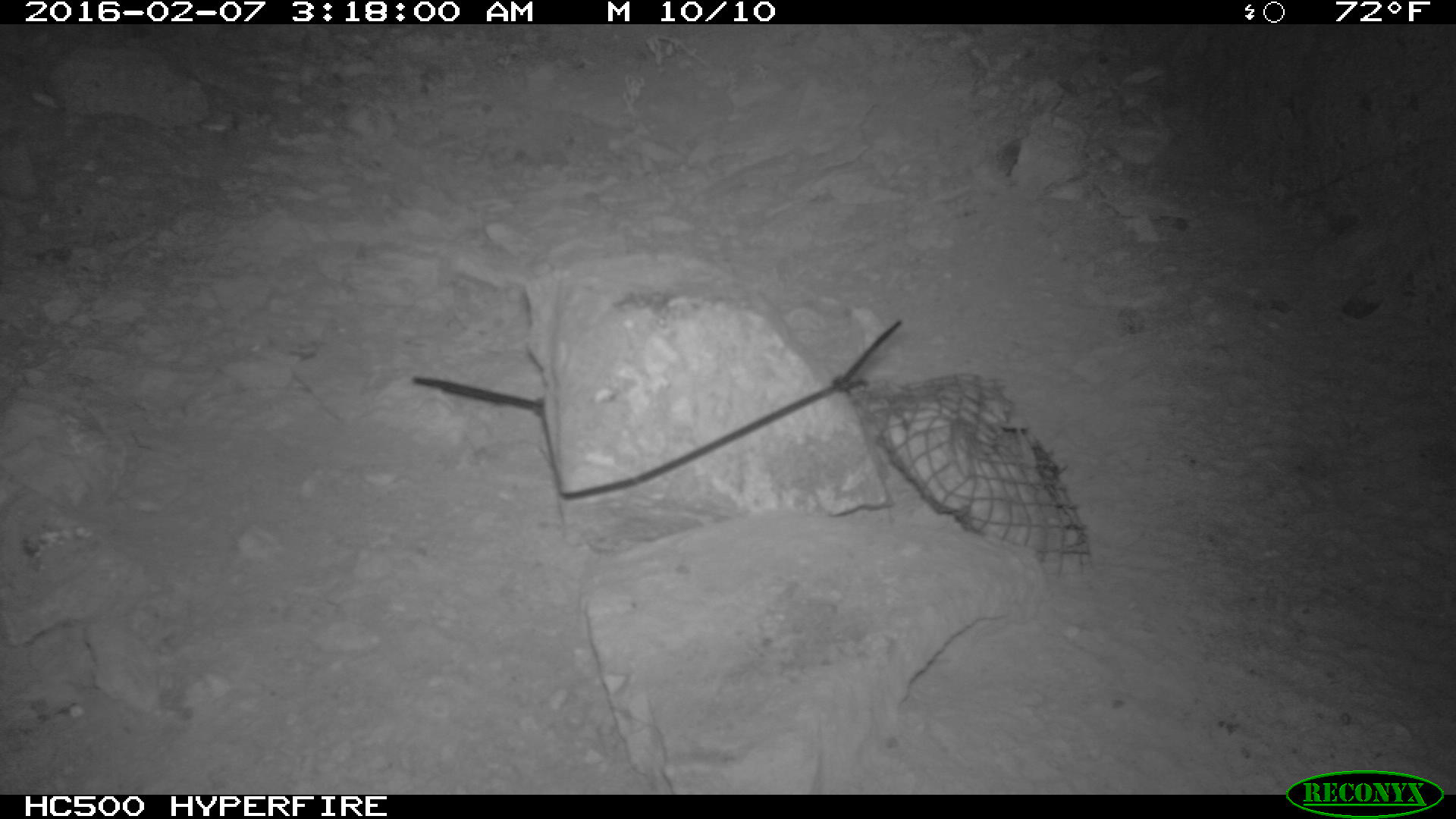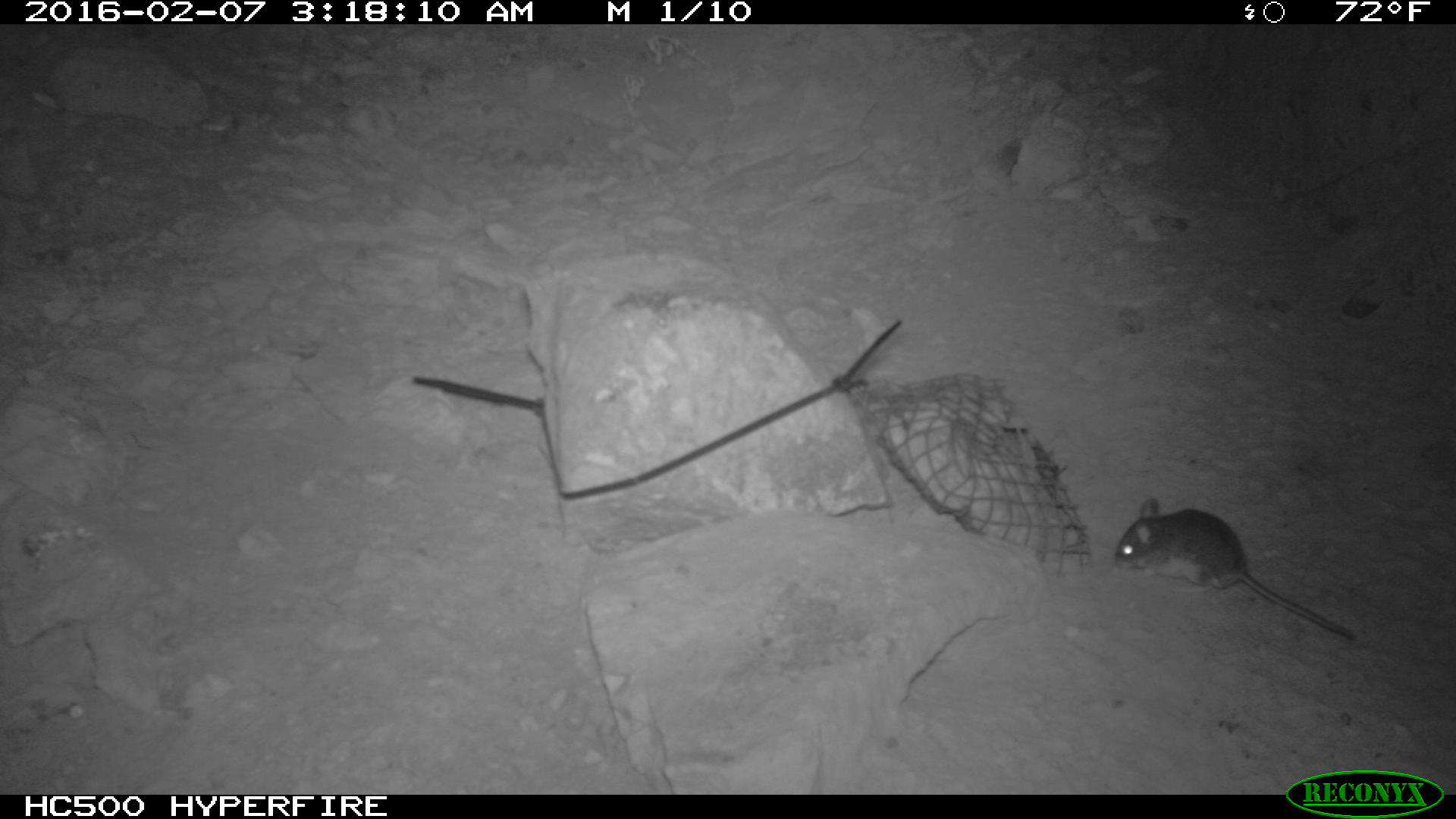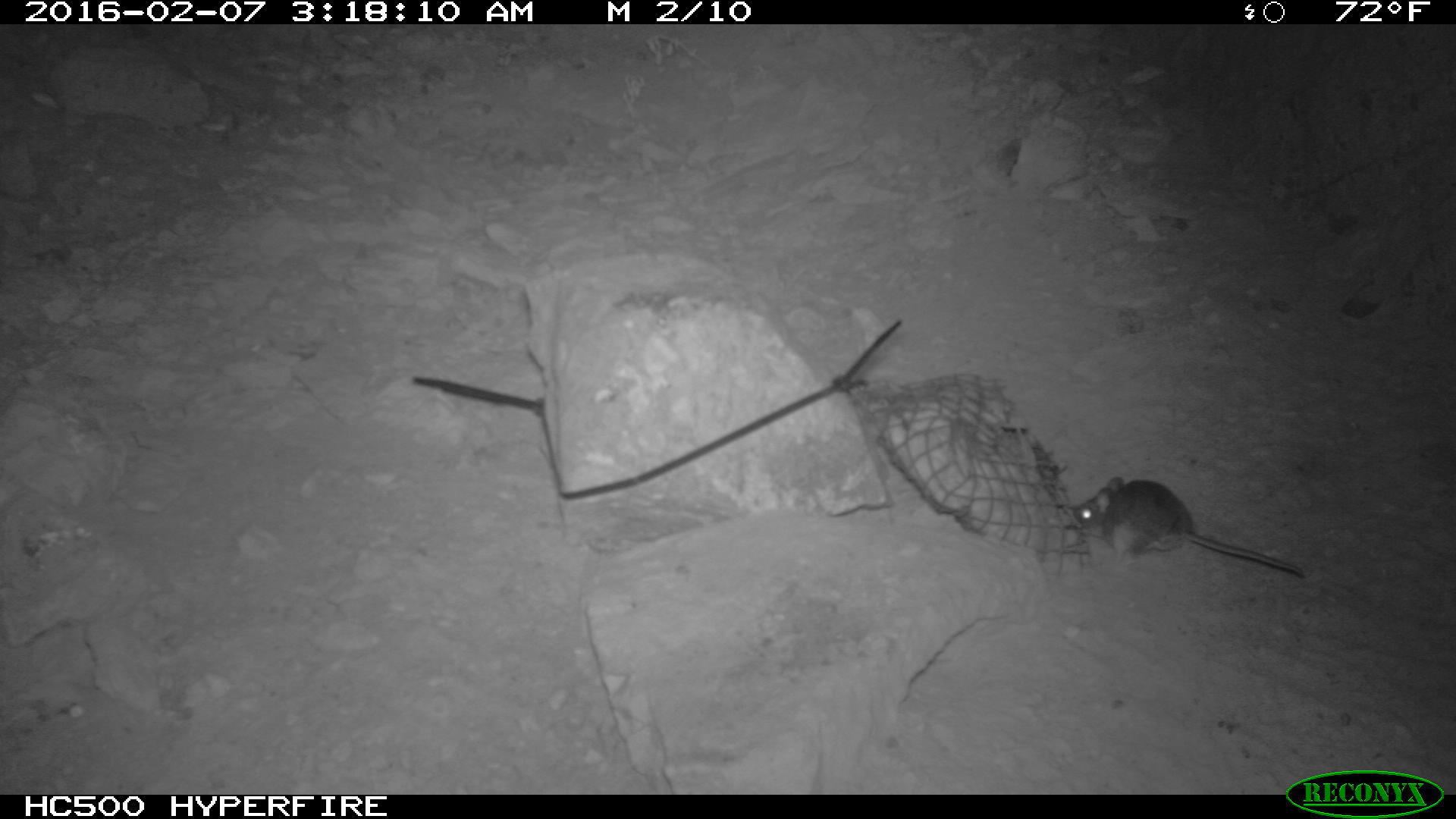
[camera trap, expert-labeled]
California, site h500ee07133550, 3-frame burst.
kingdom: Animalia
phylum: Chordata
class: Mammalia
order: Rodentia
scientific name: Rodentia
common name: rodent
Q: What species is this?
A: Rodent (Rodentia).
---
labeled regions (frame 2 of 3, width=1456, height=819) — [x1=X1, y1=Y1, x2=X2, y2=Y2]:
rodent: [x1=1112, y1=497, x2=1353, y2=640]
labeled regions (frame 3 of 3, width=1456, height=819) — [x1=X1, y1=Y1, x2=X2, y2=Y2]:
rodent: [x1=1073, y1=479, x2=1302, y2=576]